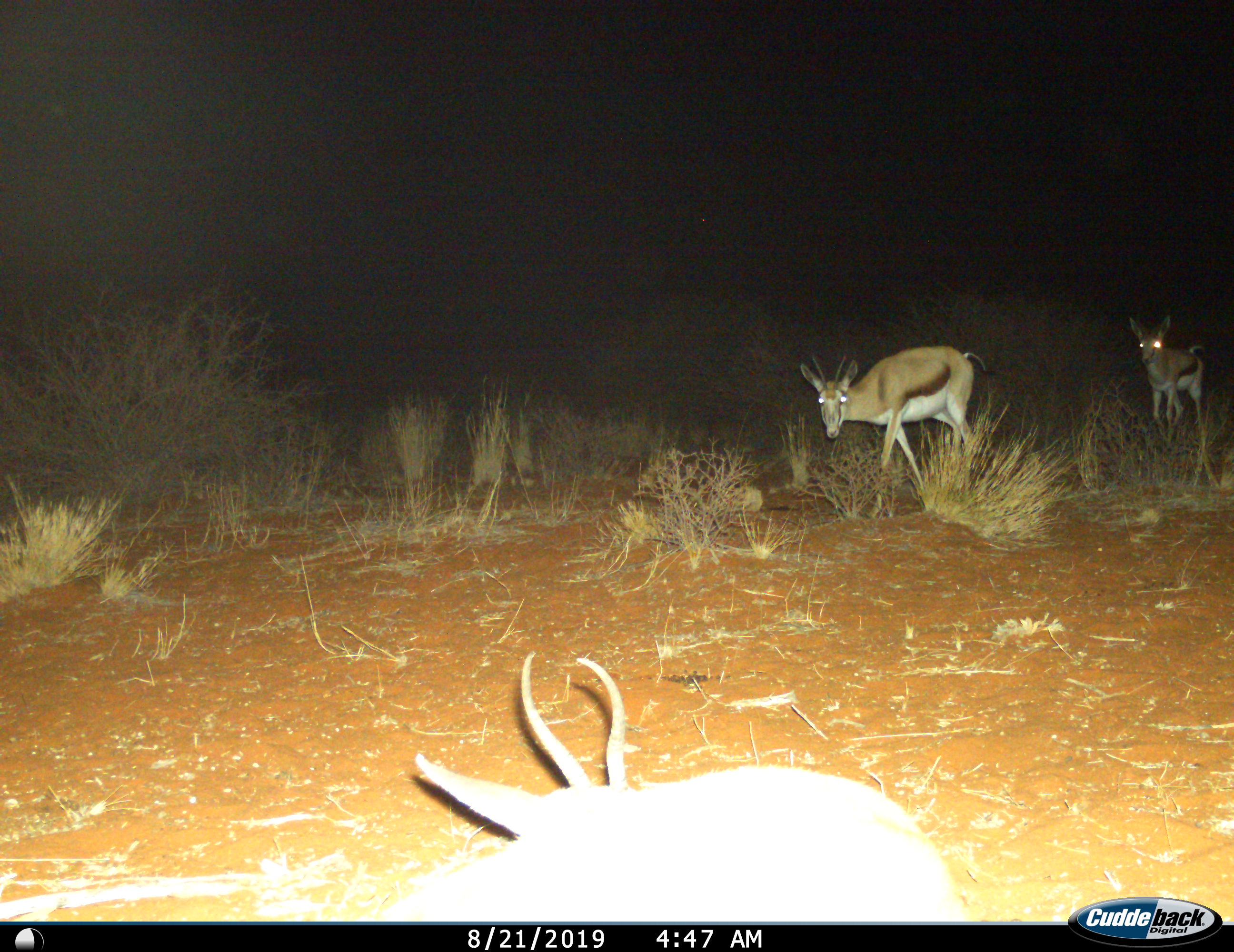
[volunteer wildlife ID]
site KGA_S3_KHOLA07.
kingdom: Animalia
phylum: Chordata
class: Mammalia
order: Artiodactyla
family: Bovidae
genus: Antidorcas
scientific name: Antidorcas marsupialis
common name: springbok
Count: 3.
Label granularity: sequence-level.